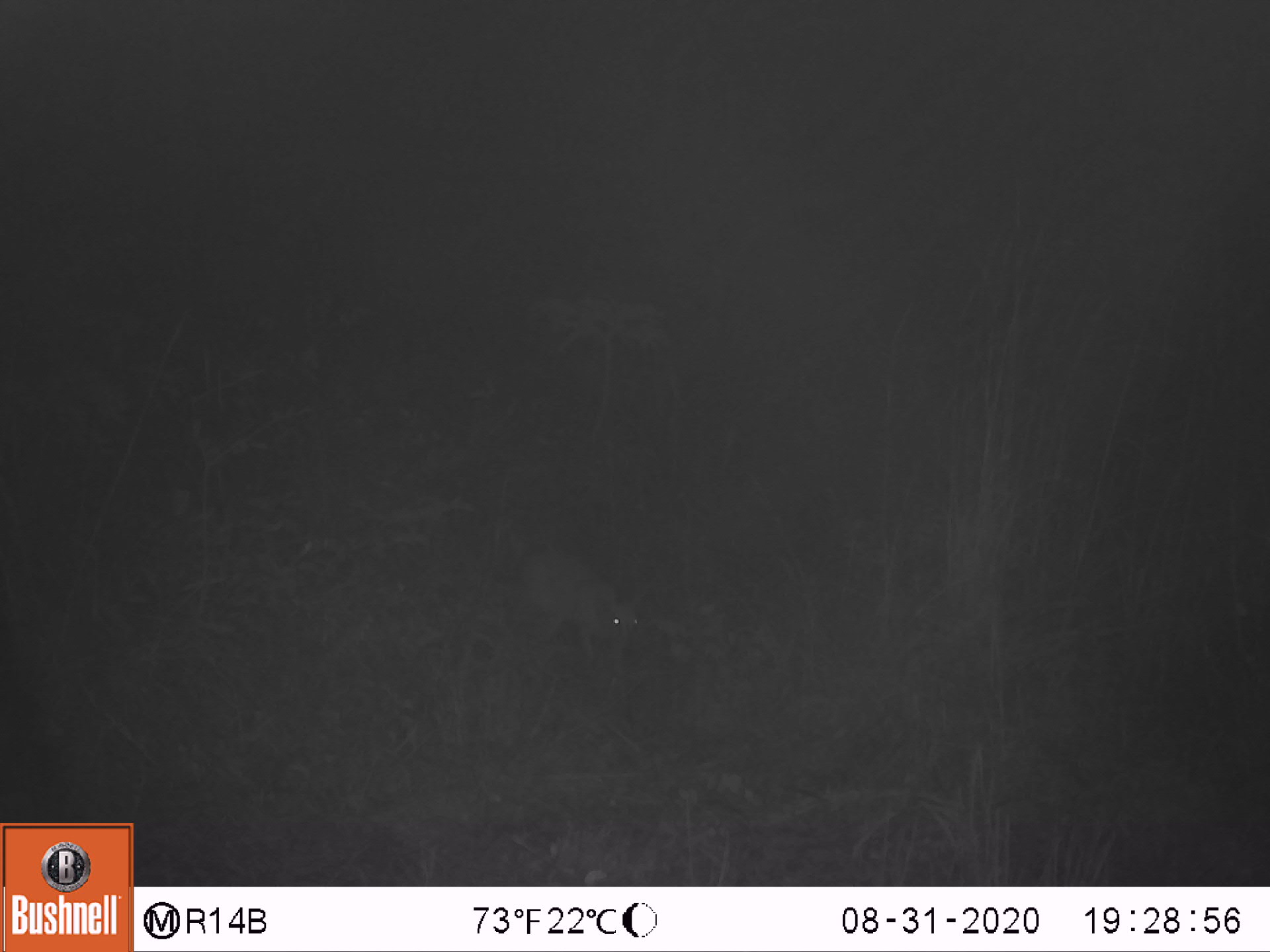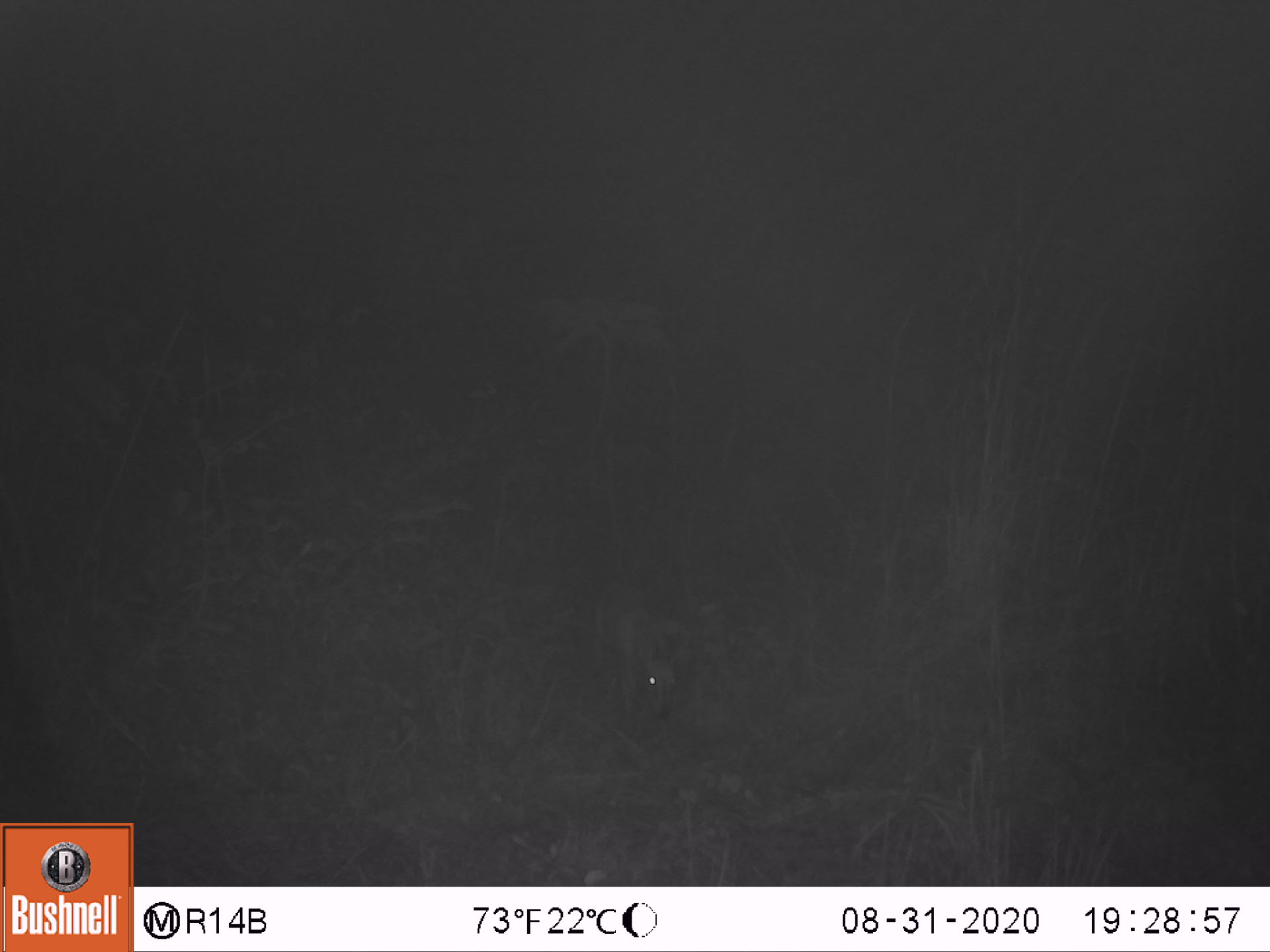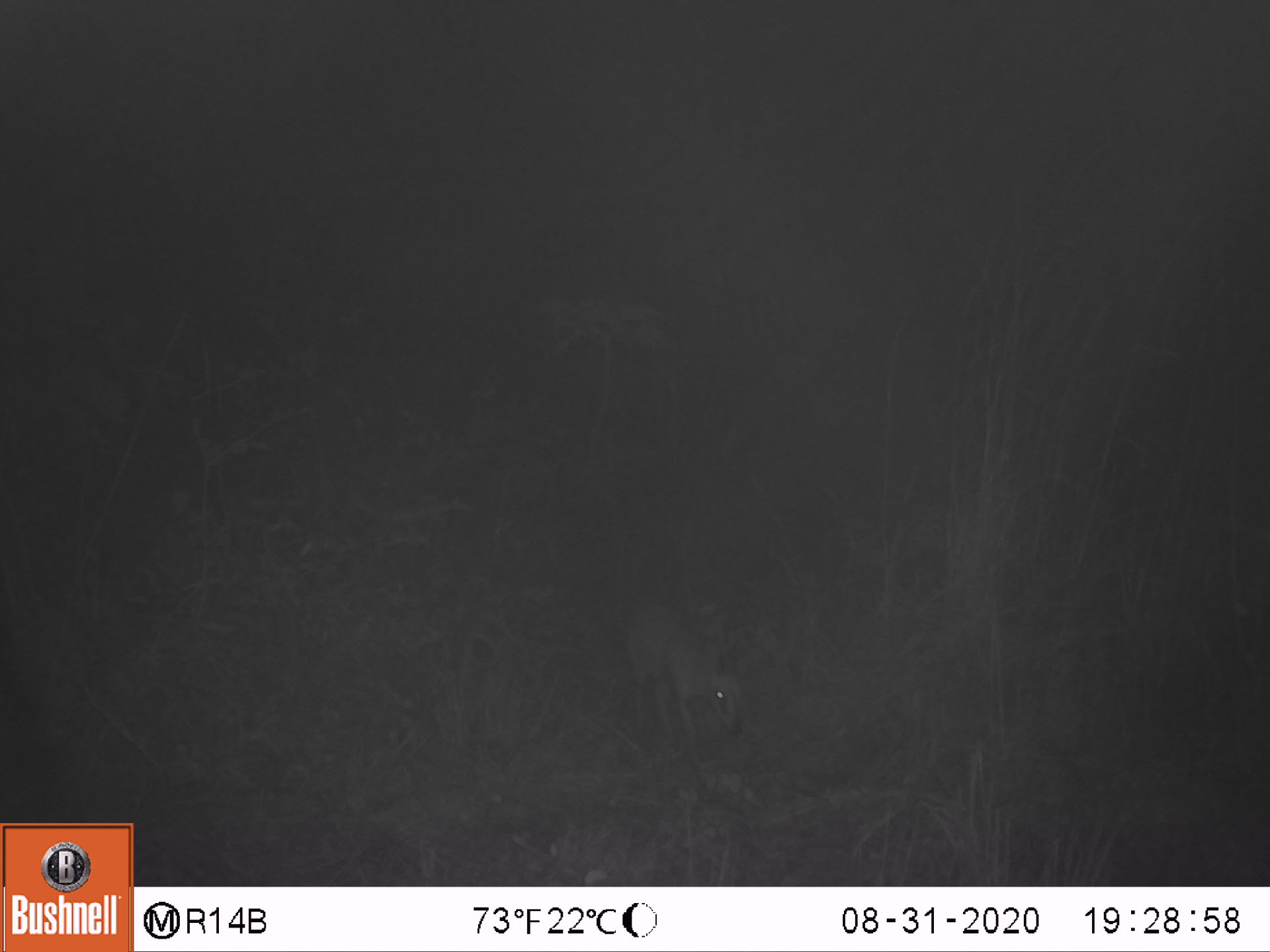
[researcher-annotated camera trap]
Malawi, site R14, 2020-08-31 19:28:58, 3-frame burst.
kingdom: Animalia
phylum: Chordata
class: Mammalia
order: Artiodactyla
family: Bovidae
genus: Sylvicapra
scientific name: Sylvicapra grimmia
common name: common duiker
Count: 1.